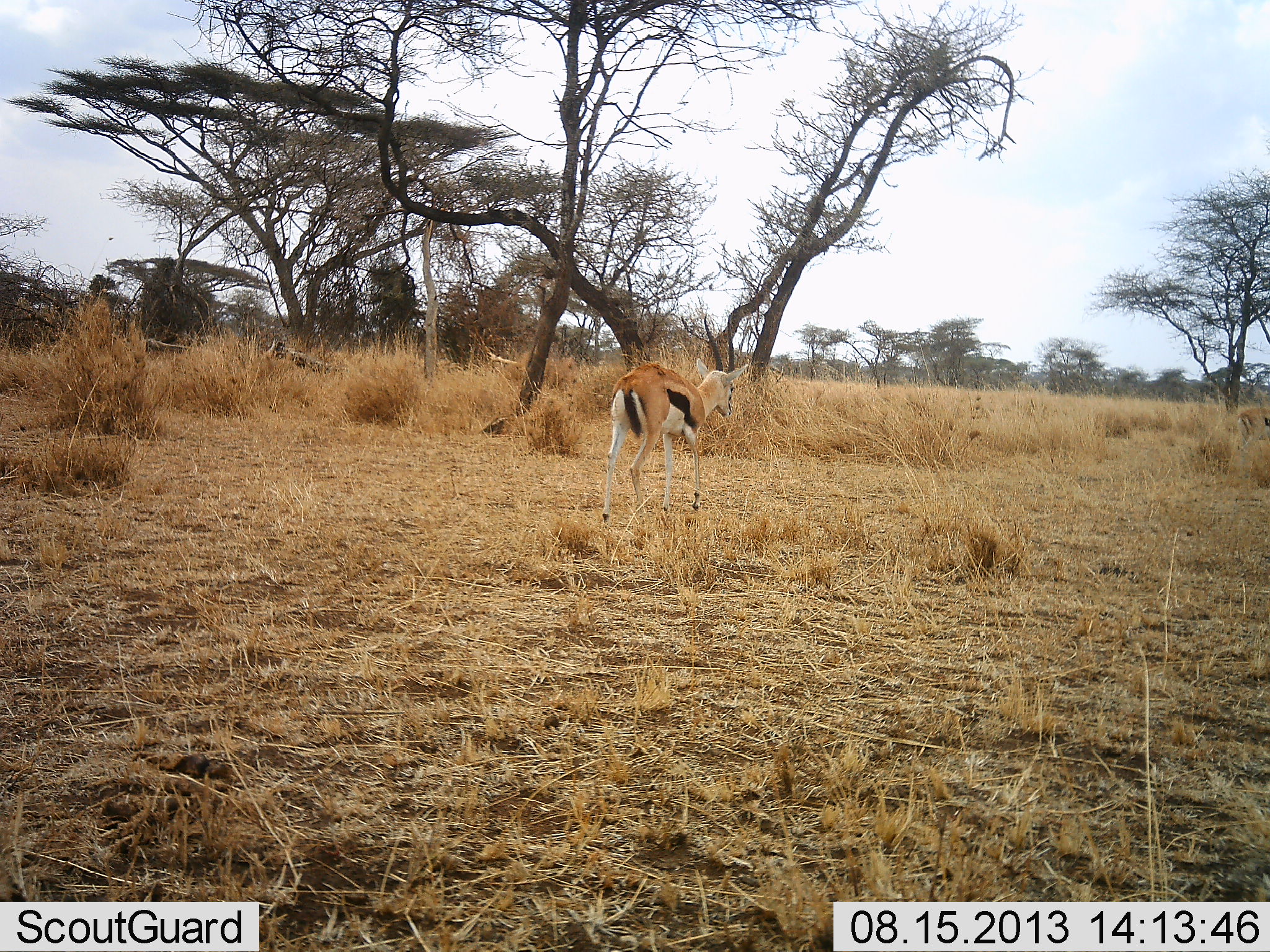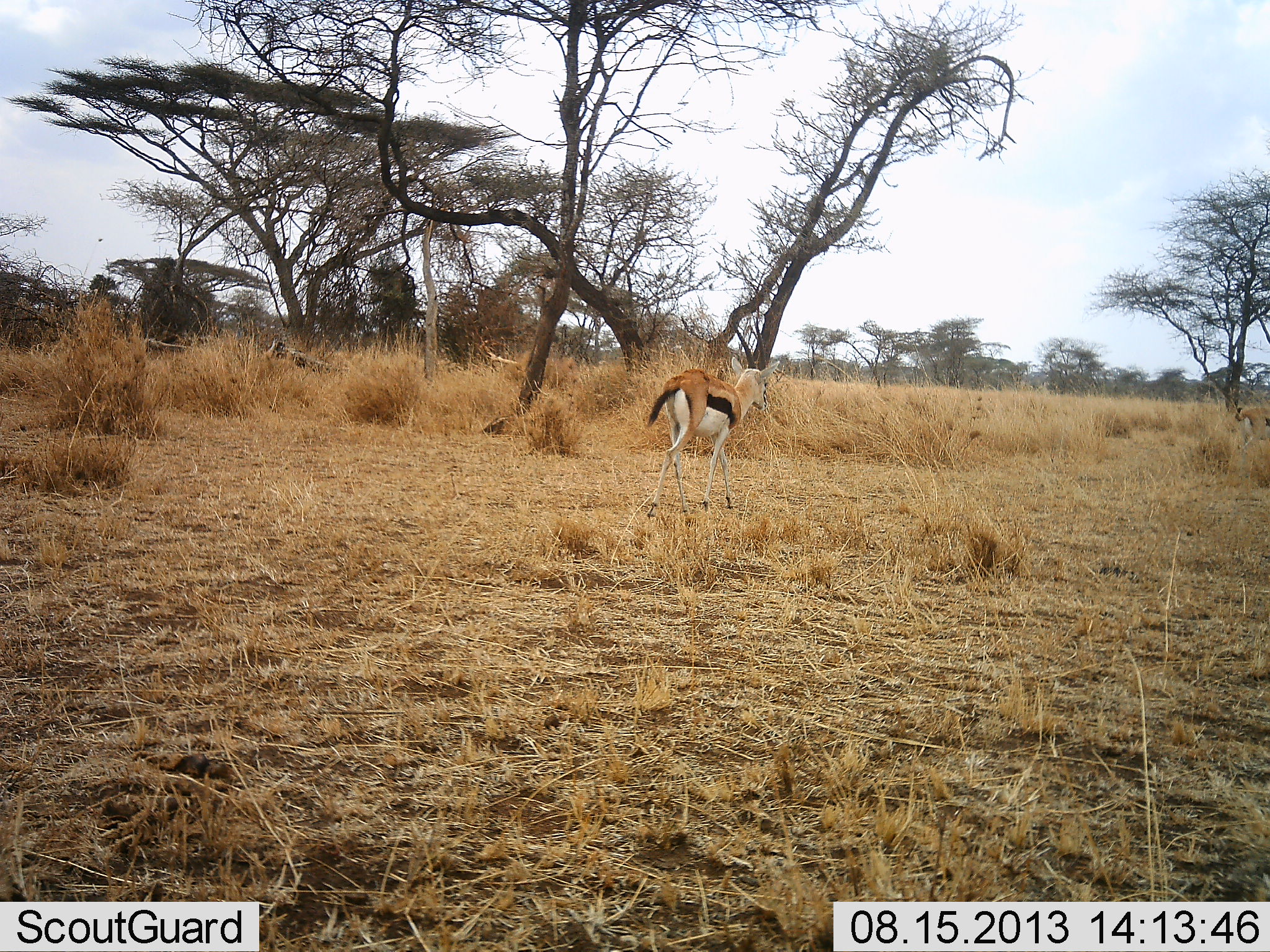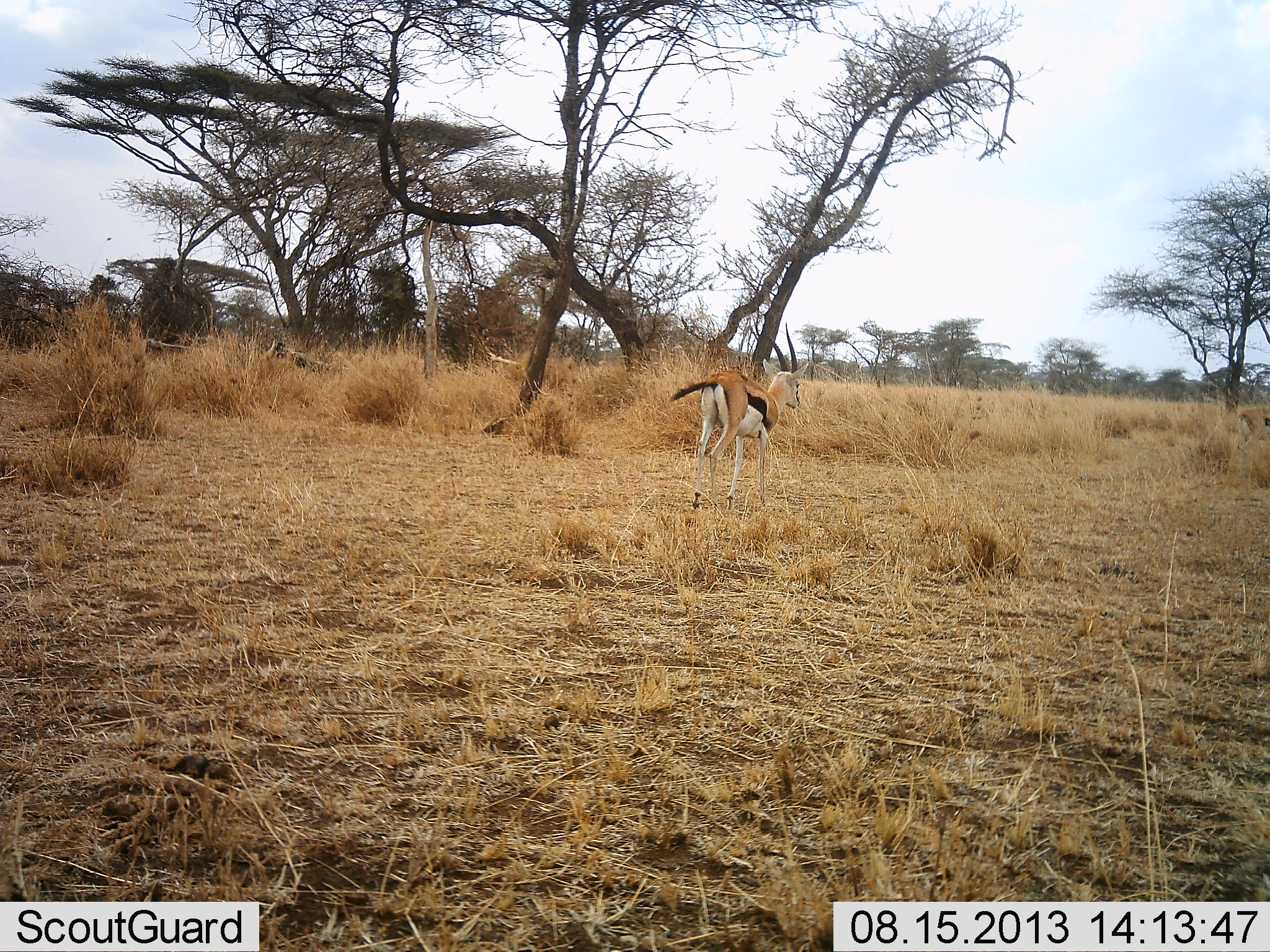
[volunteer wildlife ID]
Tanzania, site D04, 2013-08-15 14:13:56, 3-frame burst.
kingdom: Animalia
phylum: Chordata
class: Mammalia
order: Artiodactyla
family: Bovidae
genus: Eudorcas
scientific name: Eudorcas thomsonii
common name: thomson's gazelle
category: gazellethomsons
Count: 1.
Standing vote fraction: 27%.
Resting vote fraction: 0%.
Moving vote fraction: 100%.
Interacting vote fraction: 0%.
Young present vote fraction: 0%.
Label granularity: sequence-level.